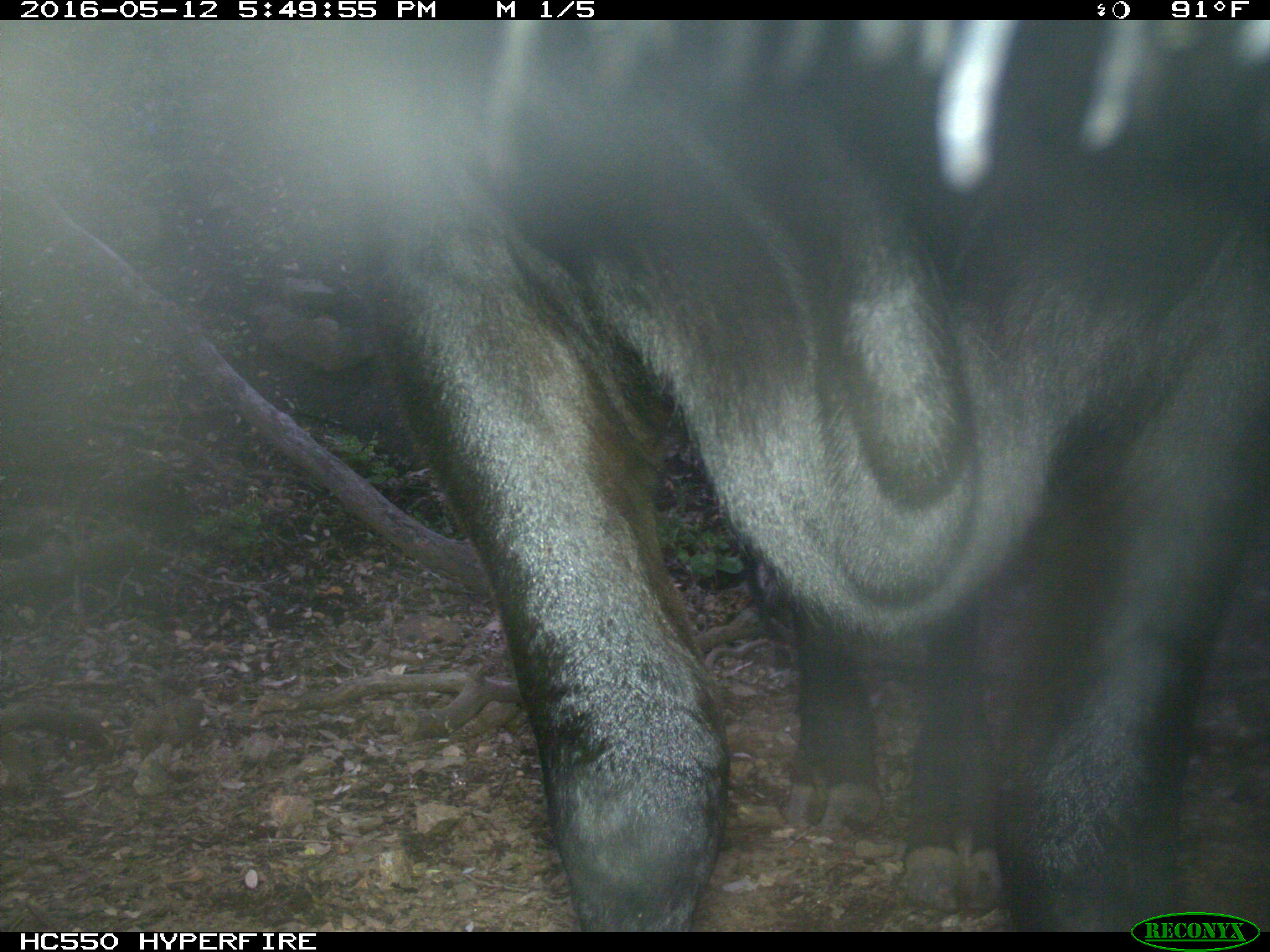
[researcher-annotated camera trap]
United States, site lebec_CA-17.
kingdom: Animalia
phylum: Chordata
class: Mammalia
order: Artiodactyla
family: Bovidae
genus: Bos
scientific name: Bos taurus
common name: domestic cow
Bos taurus (domestic cow).